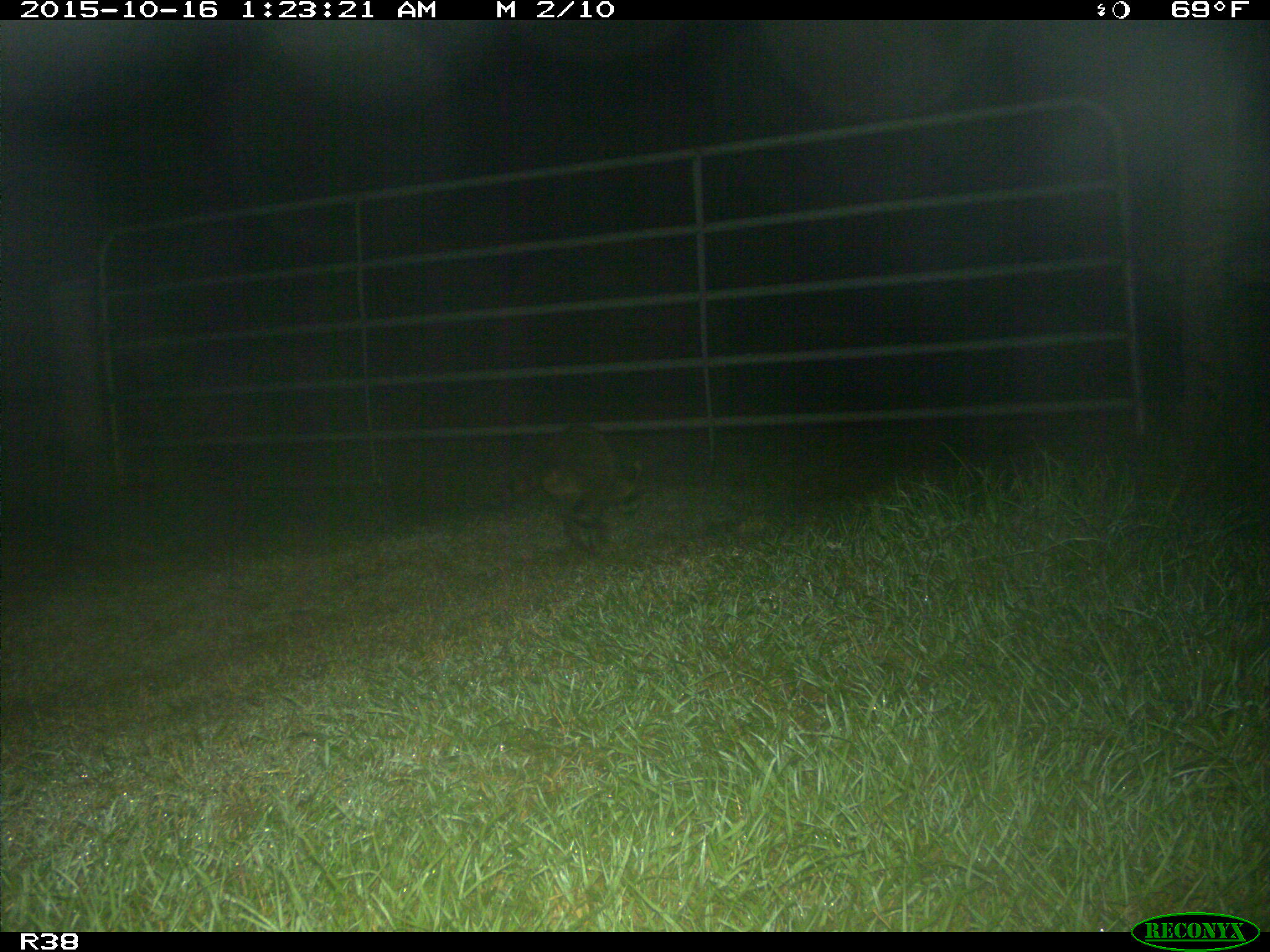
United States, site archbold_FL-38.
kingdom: Animalia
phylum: Chordata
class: Mammalia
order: Carnivora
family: Procyonidae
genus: Procyon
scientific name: Procyon lotor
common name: common raccoon